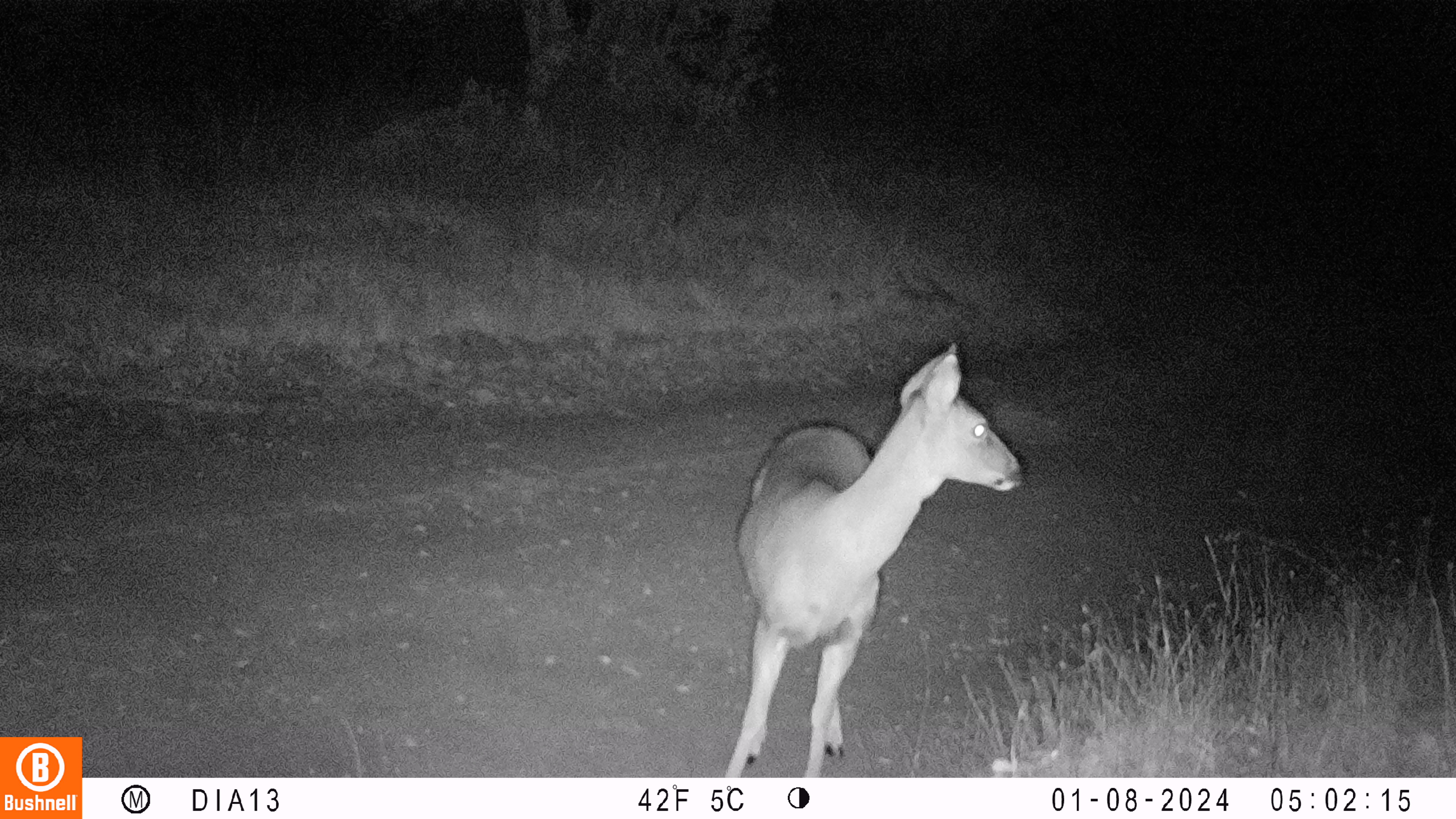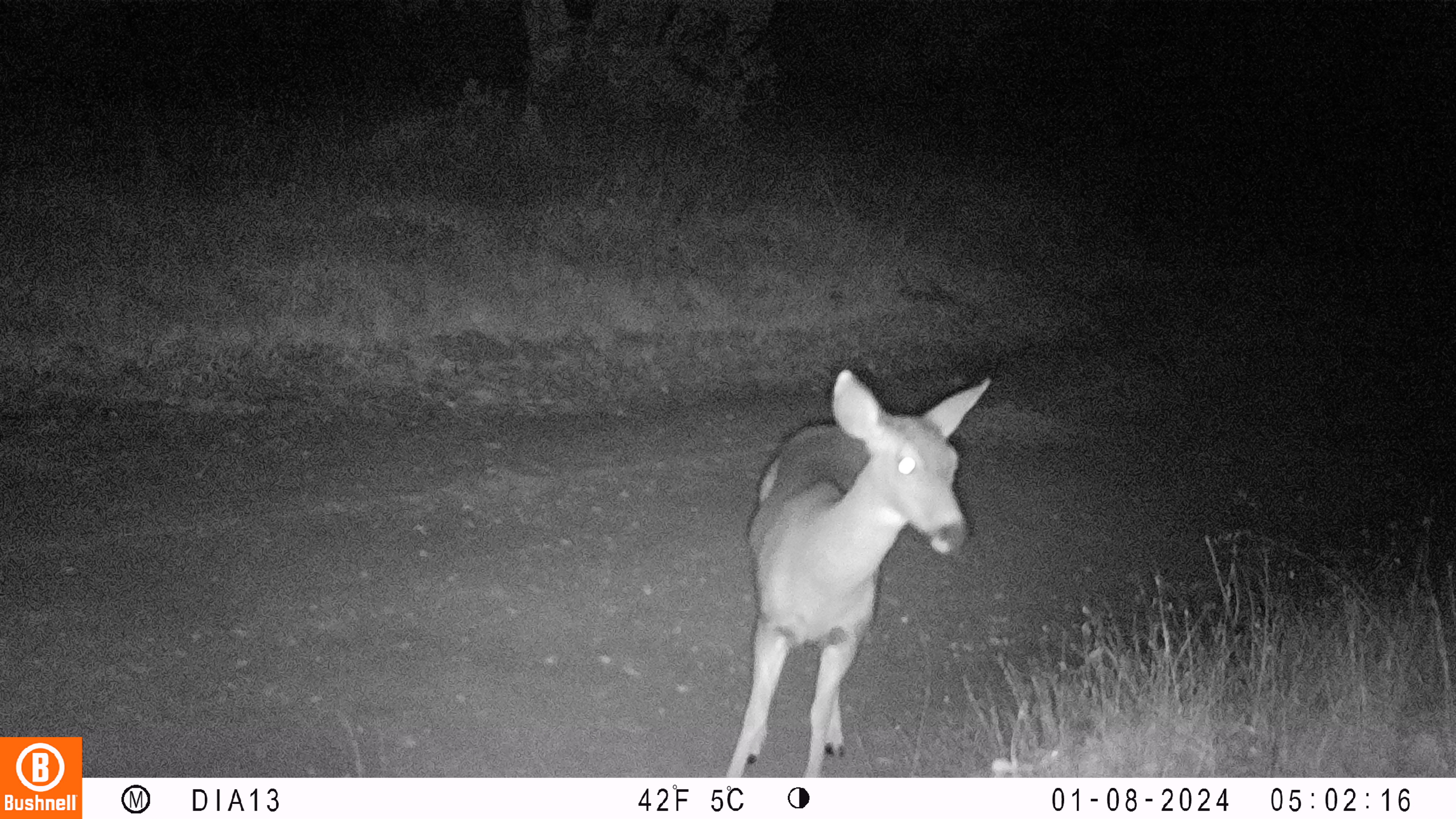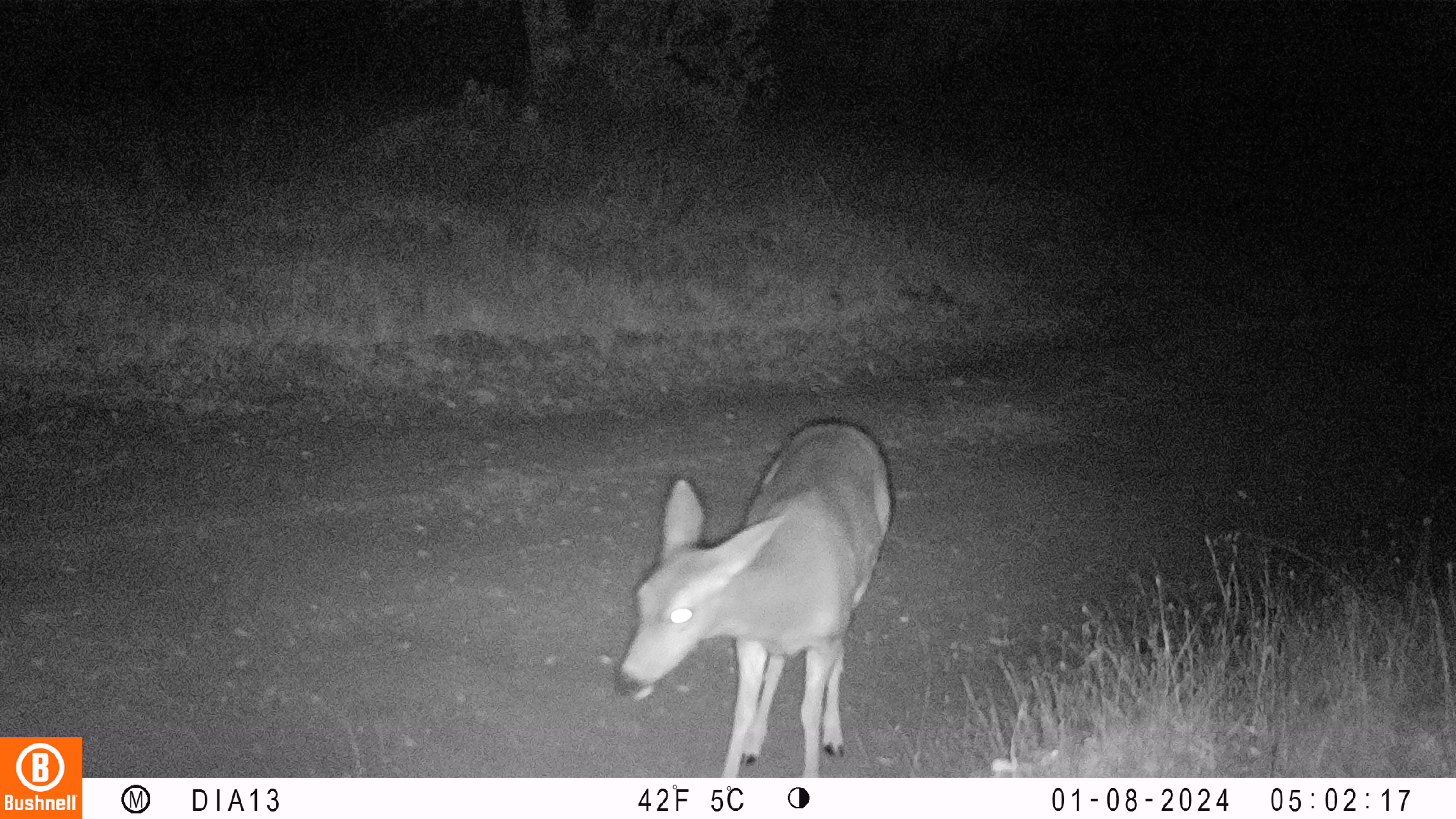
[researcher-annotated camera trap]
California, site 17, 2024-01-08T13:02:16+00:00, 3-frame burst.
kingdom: Animalia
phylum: Chordata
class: Mammalia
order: Artiodactyla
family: Cervidae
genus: Odocoileus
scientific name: Odocoileus hemionus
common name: mule deer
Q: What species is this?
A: Mule deer (Odocoileus hemionus).